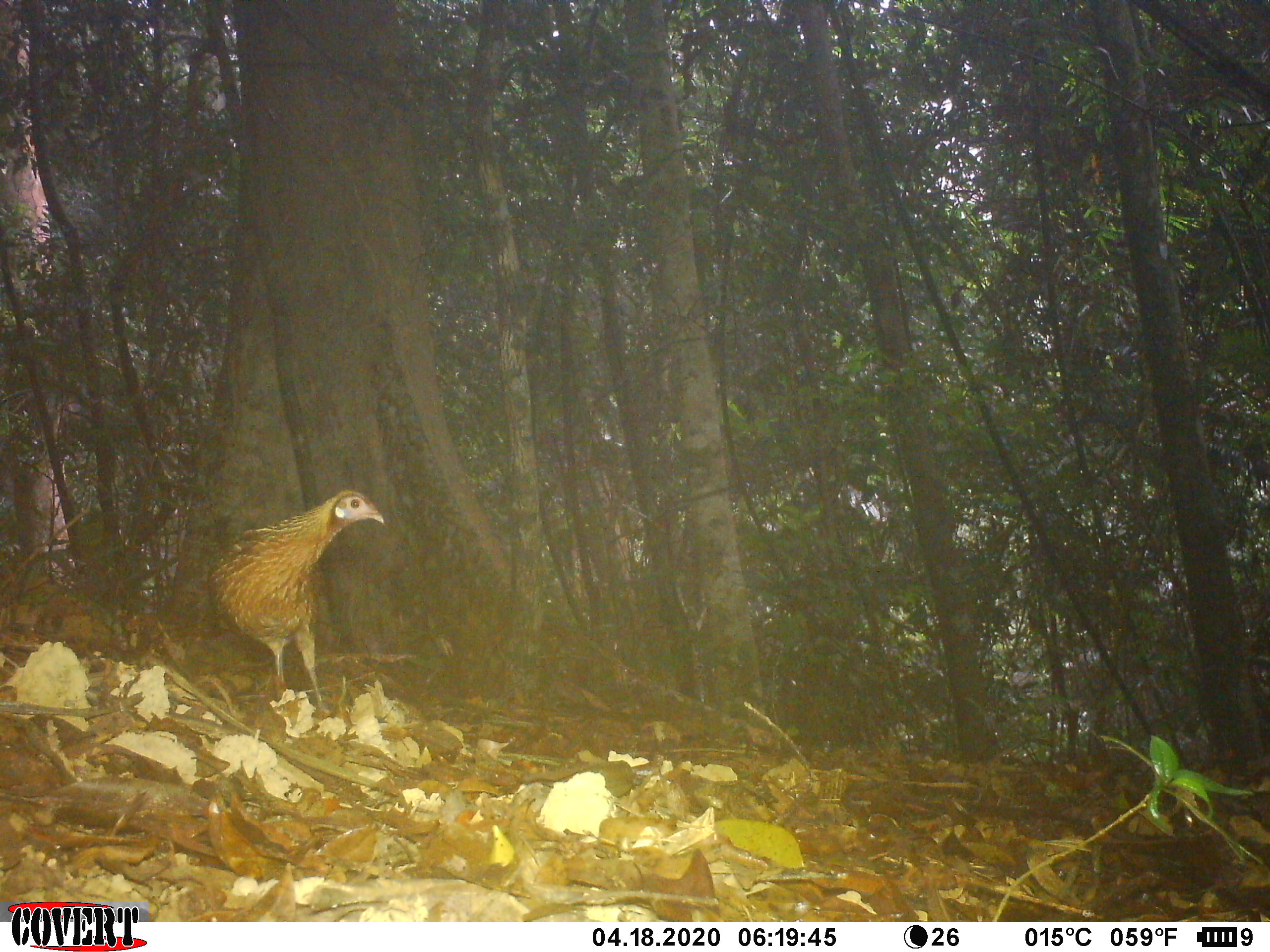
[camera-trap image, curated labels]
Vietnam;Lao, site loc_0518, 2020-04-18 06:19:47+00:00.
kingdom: Animalia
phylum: Chordata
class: Aves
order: Galliformes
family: Phasianidae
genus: Gallus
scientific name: Gallus gallus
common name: red junglefowl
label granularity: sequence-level